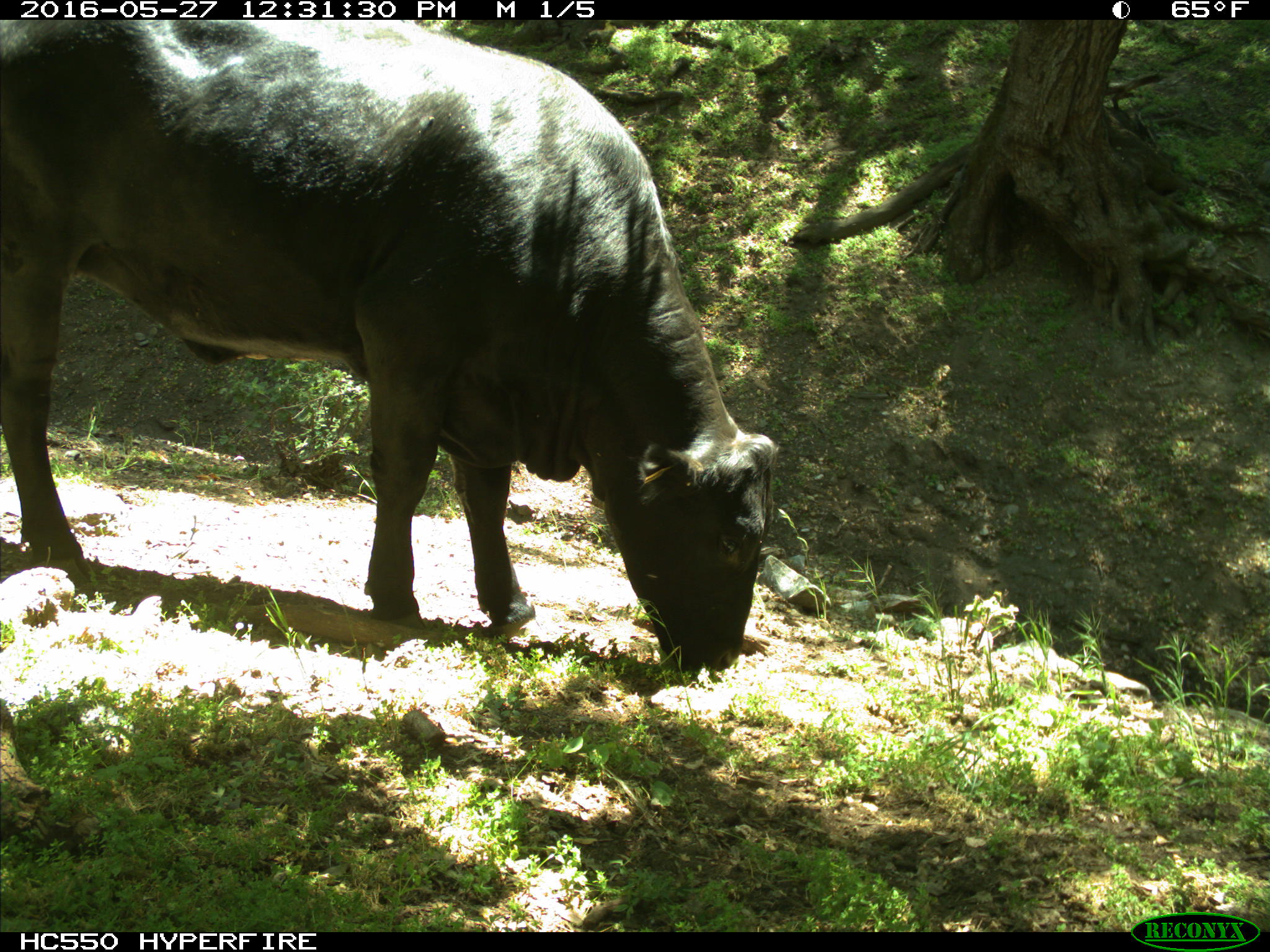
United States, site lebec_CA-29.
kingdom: Animalia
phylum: Chordata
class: Mammalia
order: Artiodactyla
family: Bovidae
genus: Bos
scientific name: Bos taurus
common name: domestic cow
Bos taurus (domestic cow).